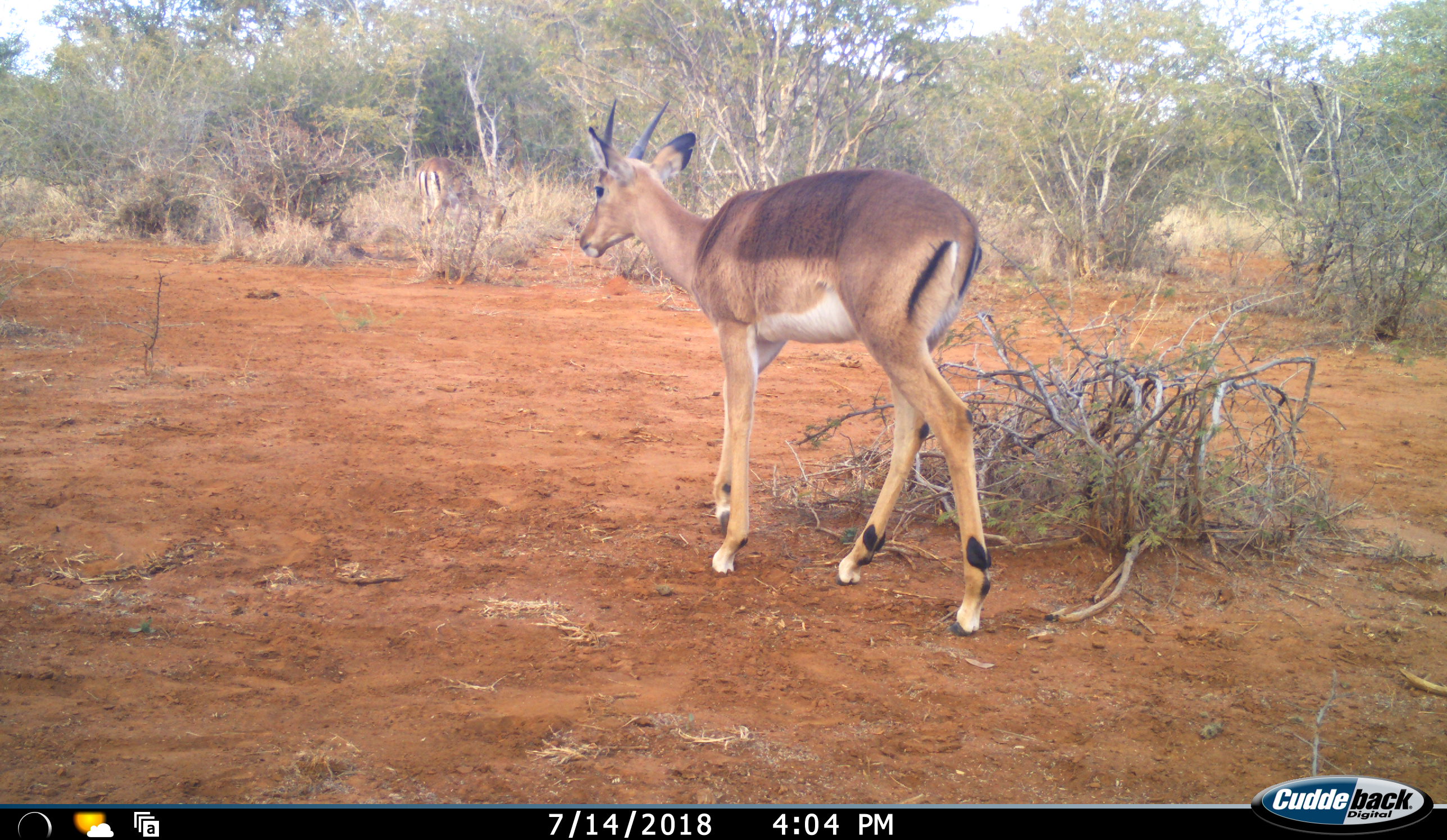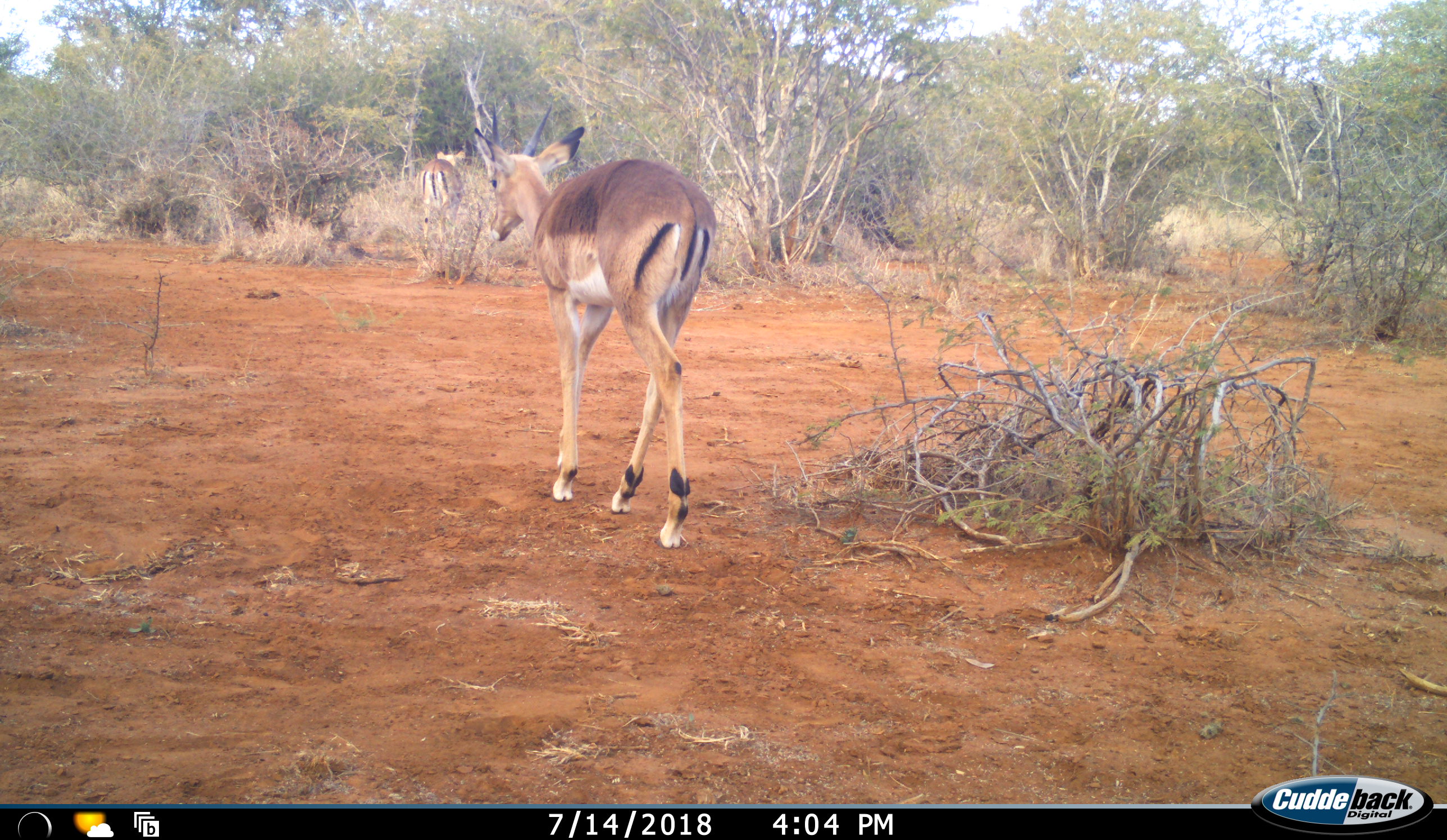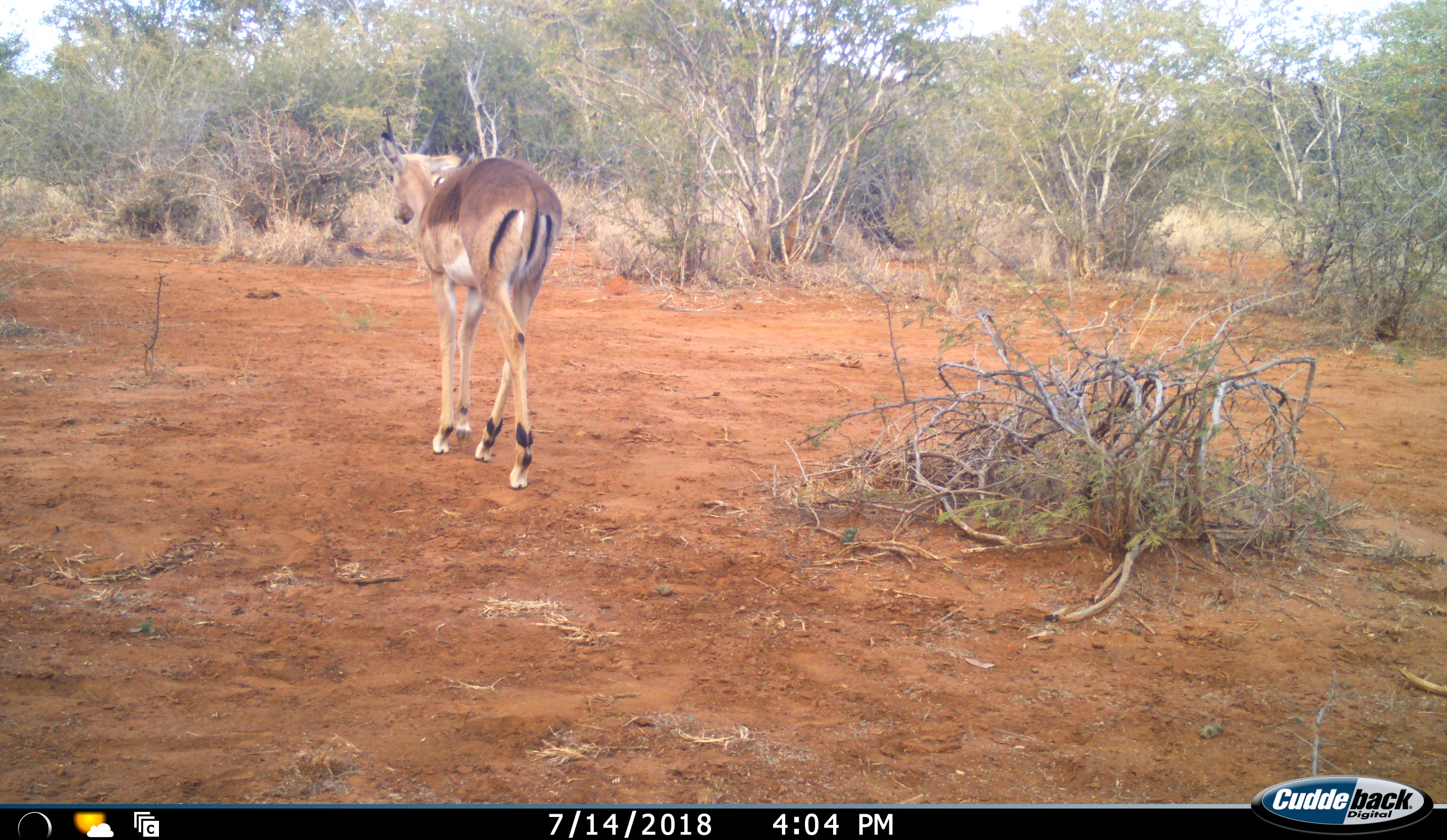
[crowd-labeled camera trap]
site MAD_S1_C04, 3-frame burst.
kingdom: Animalia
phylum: Chordata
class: Mammalia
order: Artiodactyla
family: Bovidae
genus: Aepyceros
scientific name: Aepyceros melampus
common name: impala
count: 1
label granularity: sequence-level